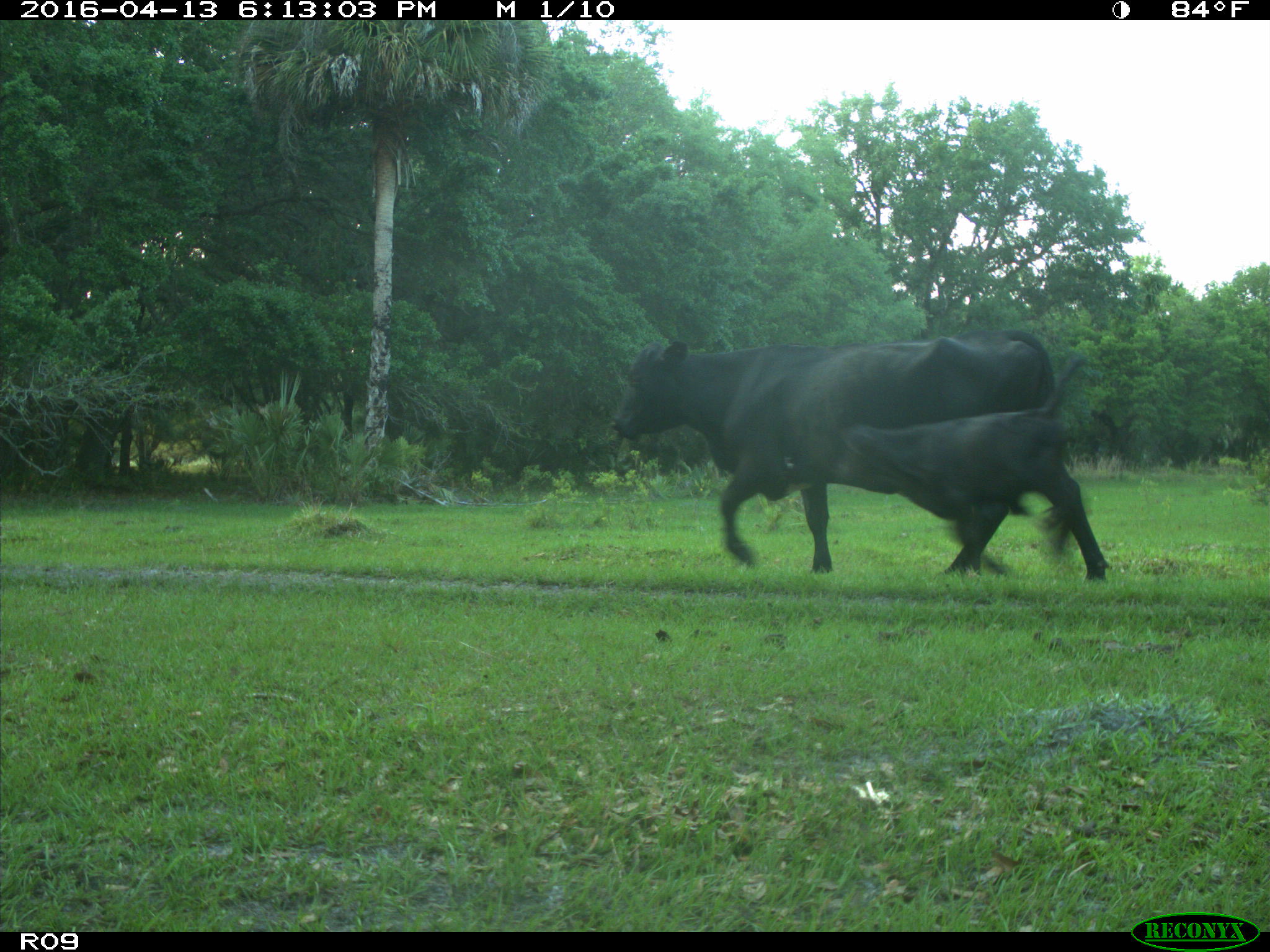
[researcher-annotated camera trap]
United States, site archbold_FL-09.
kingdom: Animalia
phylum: Chordata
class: Mammalia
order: Artiodactyla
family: Bovidae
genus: Bos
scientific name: Bos taurus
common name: domestic cow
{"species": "Bos taurus (domestic cow)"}